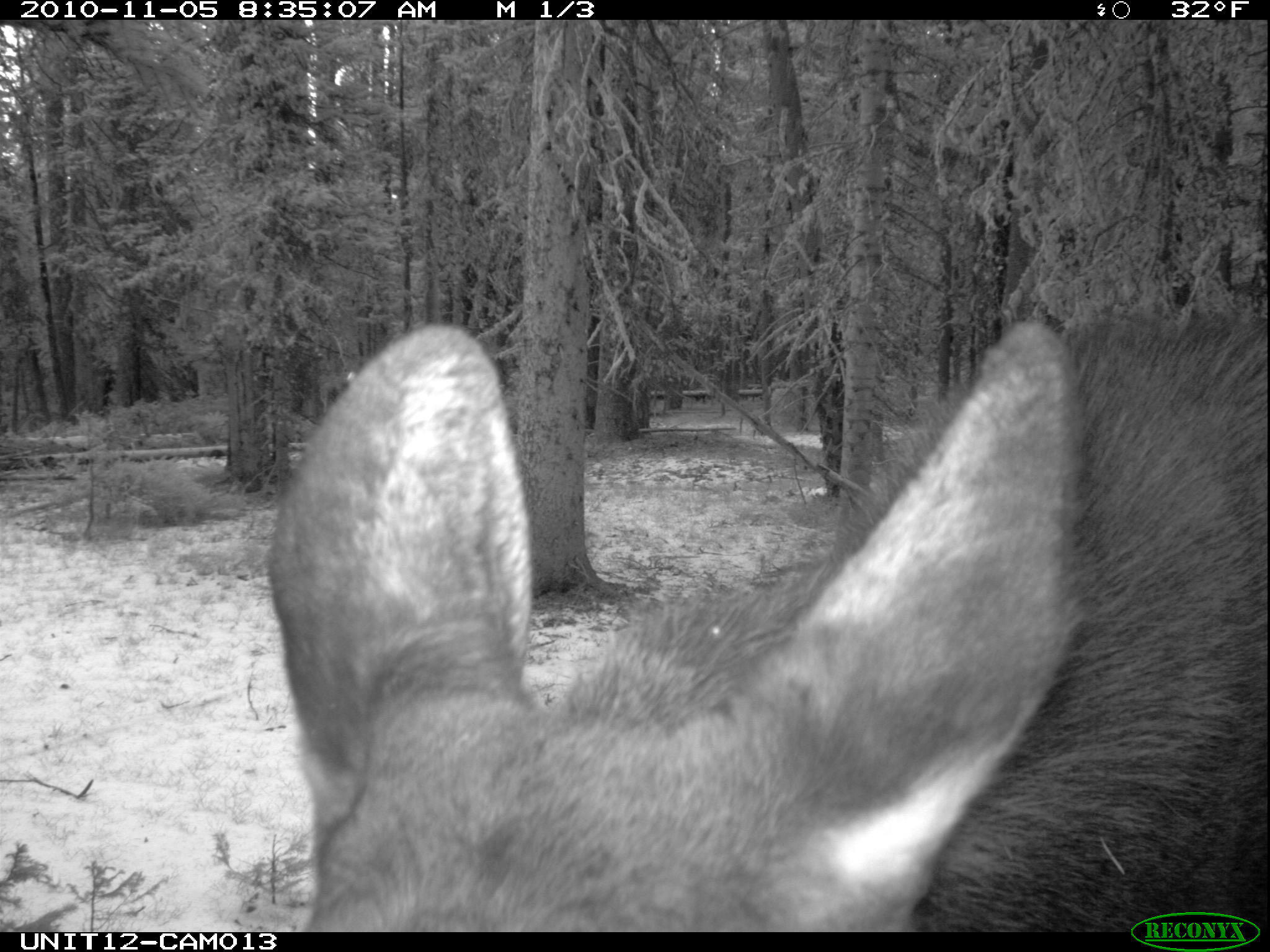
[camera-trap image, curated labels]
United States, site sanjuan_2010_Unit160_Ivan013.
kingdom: Animalia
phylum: Chordata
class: Mammalia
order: Artiodactyla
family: Cervidae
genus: Alces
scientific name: Alces alces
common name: moose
Alces alces (moose).